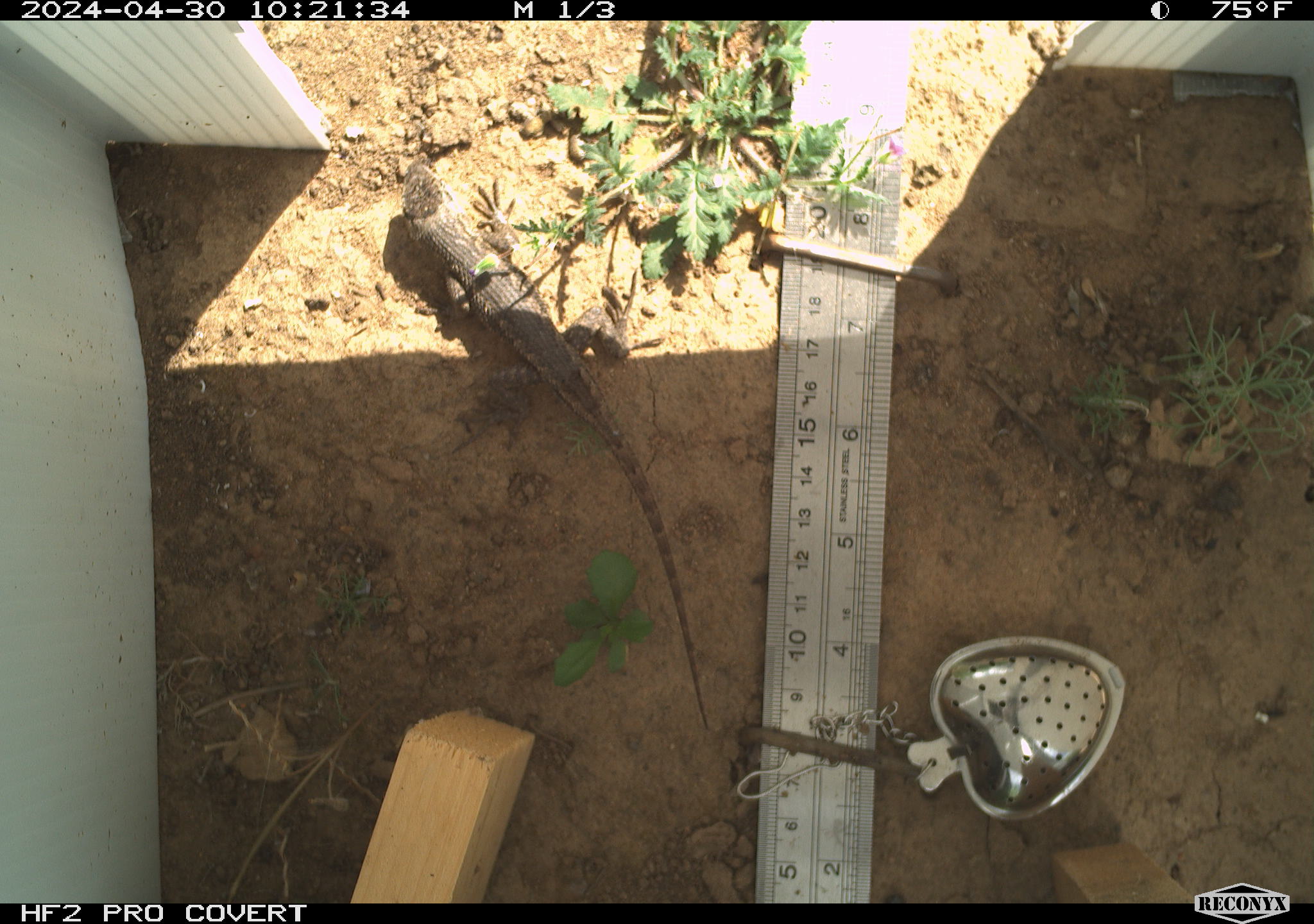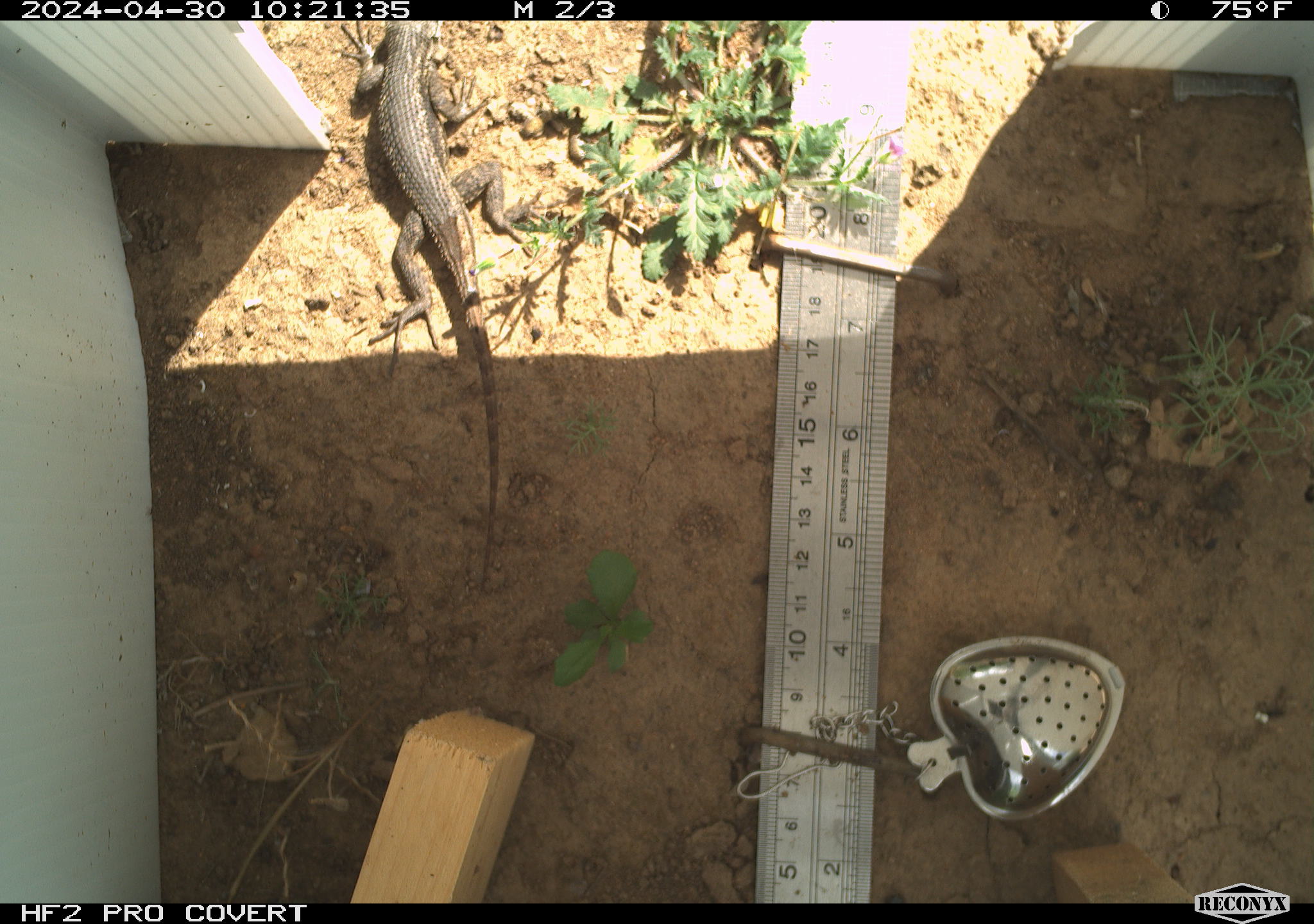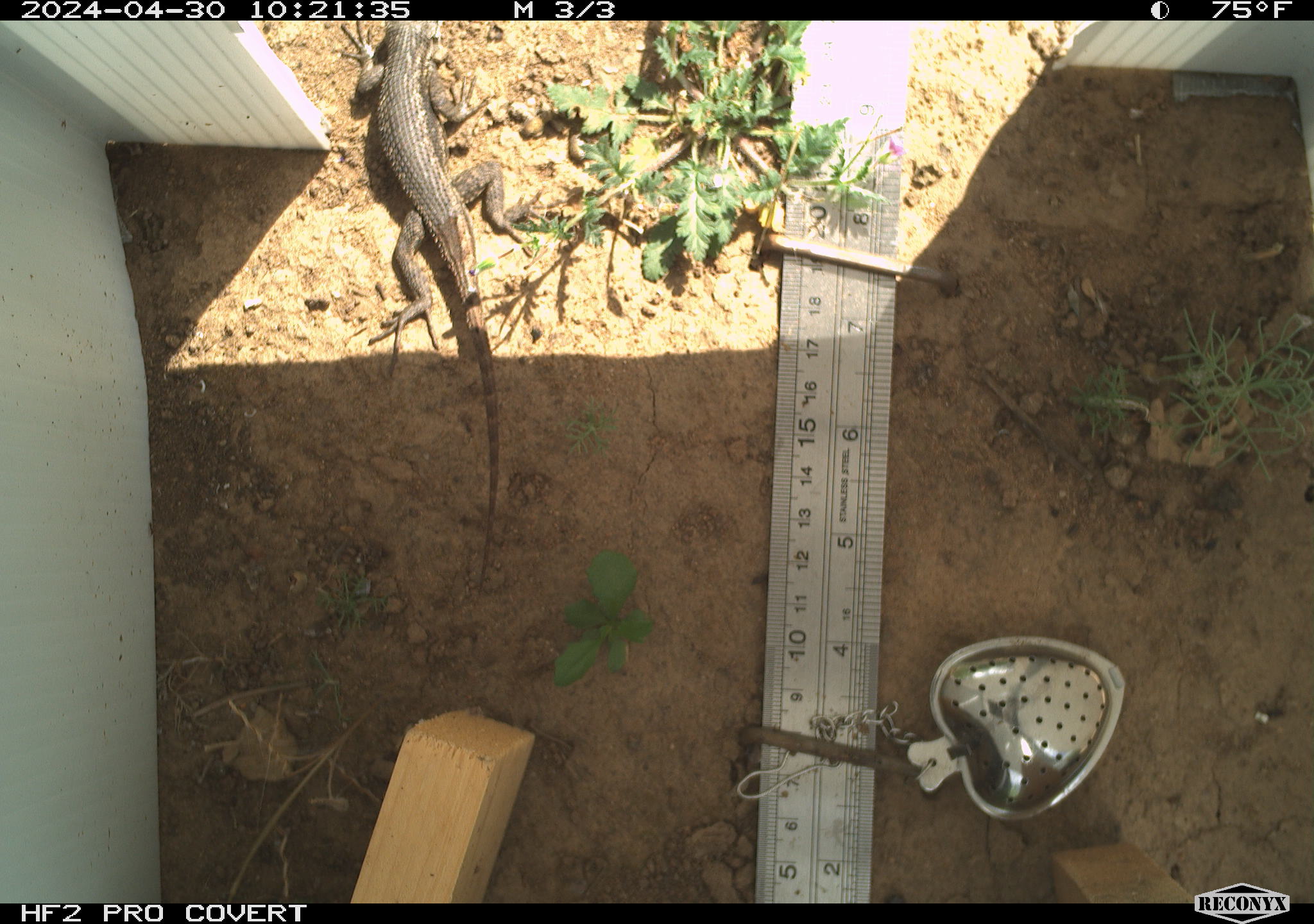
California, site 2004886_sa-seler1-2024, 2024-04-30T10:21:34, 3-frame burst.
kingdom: Animalia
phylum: Chordata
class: Reptilia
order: Squamata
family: Phrynosomatidae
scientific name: Phrynosomatidae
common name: phrynosomatid lizards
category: phrynosomatidae family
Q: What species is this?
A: Phrynosomatidae family (phrynosomatid lizards) (Phrynosomatidae).